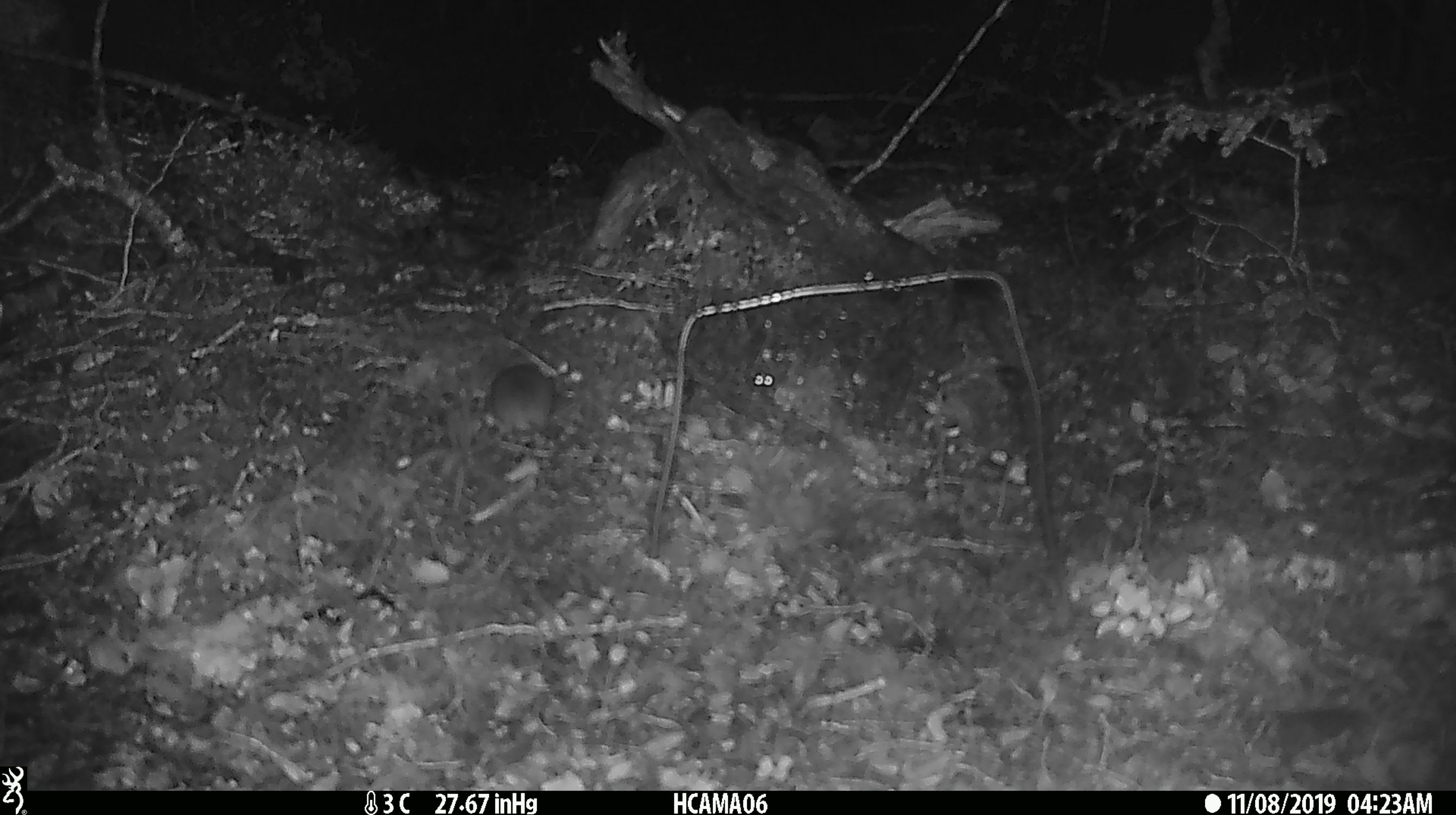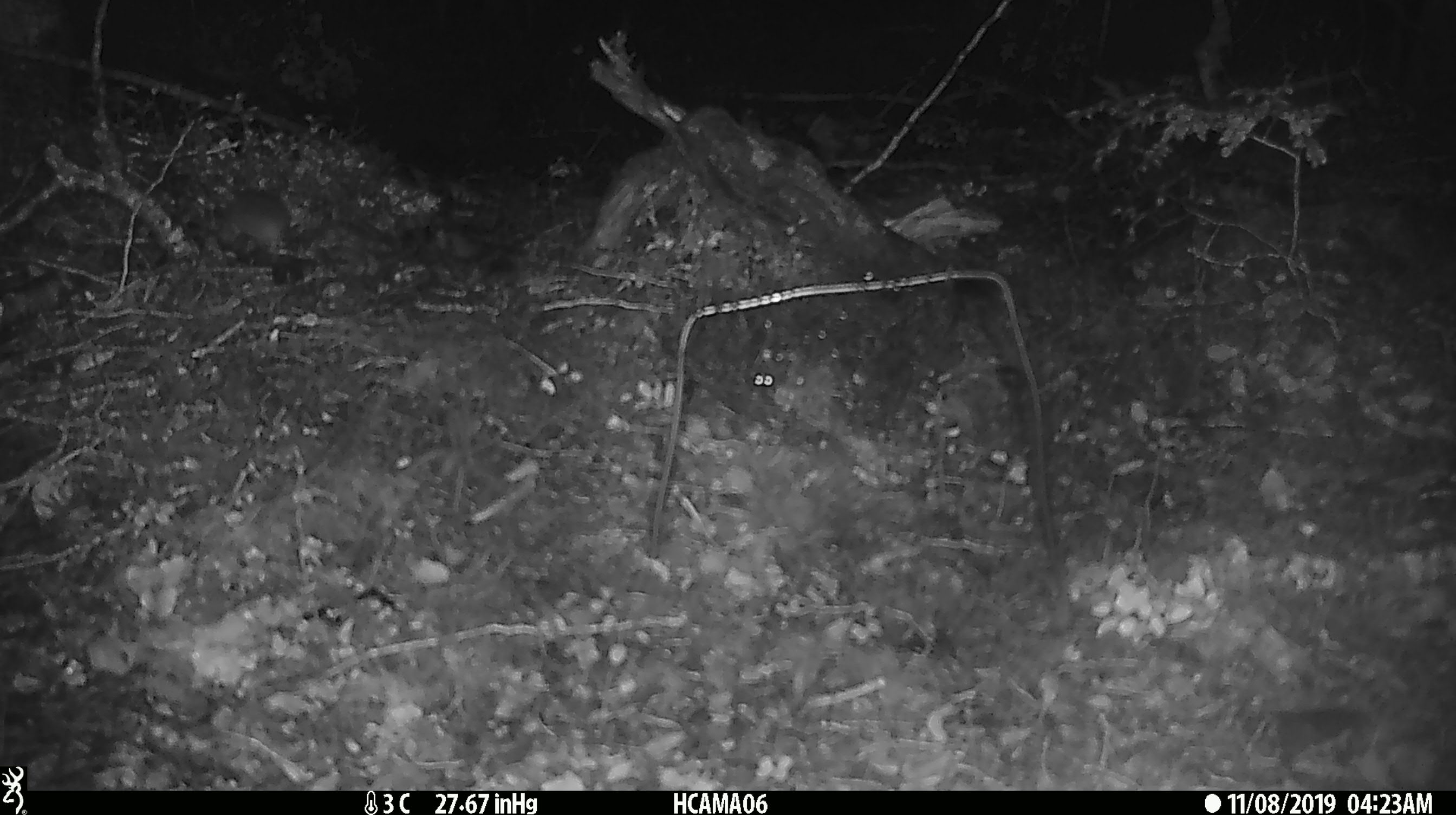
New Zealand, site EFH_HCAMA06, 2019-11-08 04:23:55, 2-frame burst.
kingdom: Animalia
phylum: Chordata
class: Mammalia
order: Rodentia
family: Muridae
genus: Mus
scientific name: Mus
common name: mouse